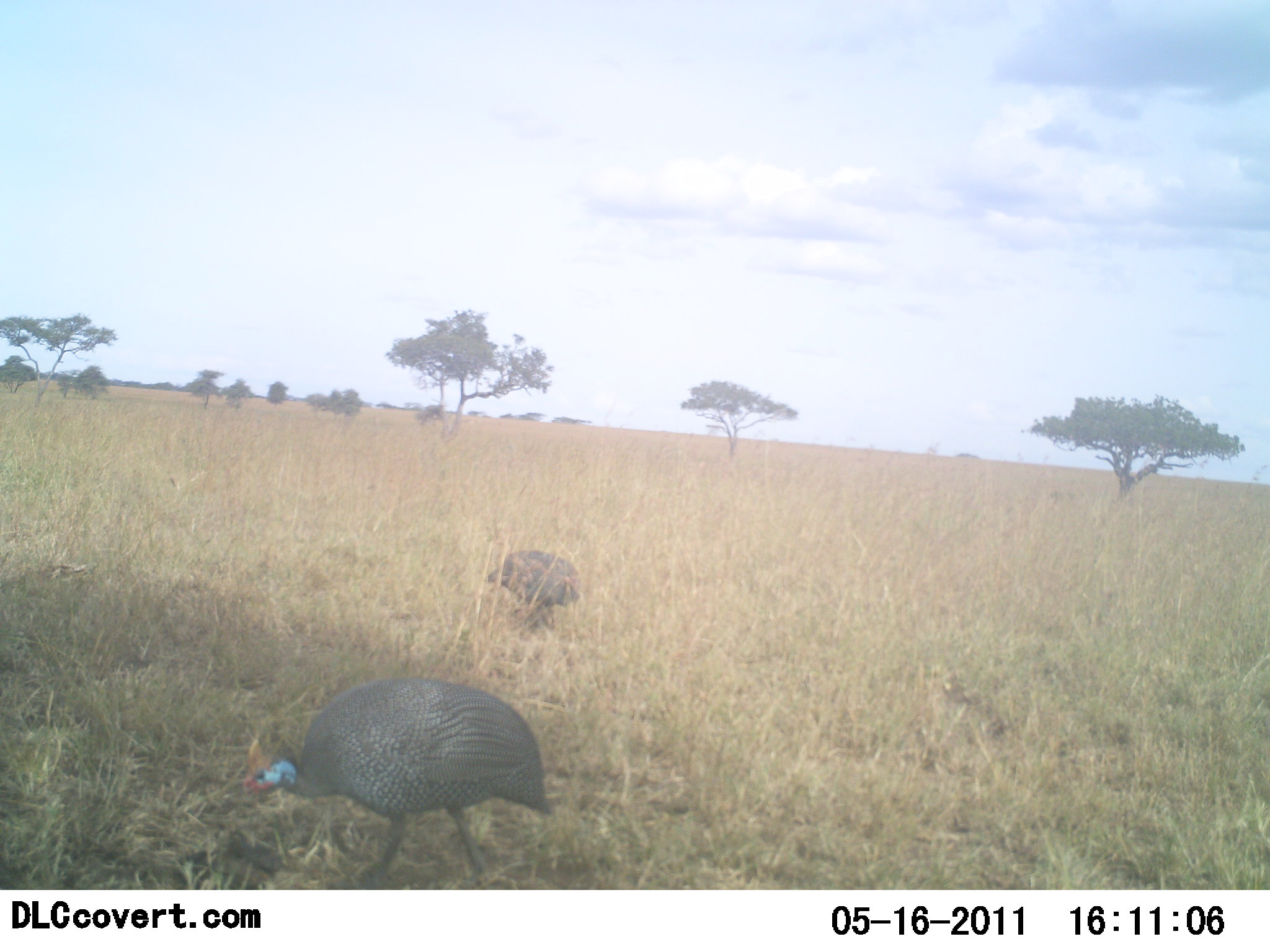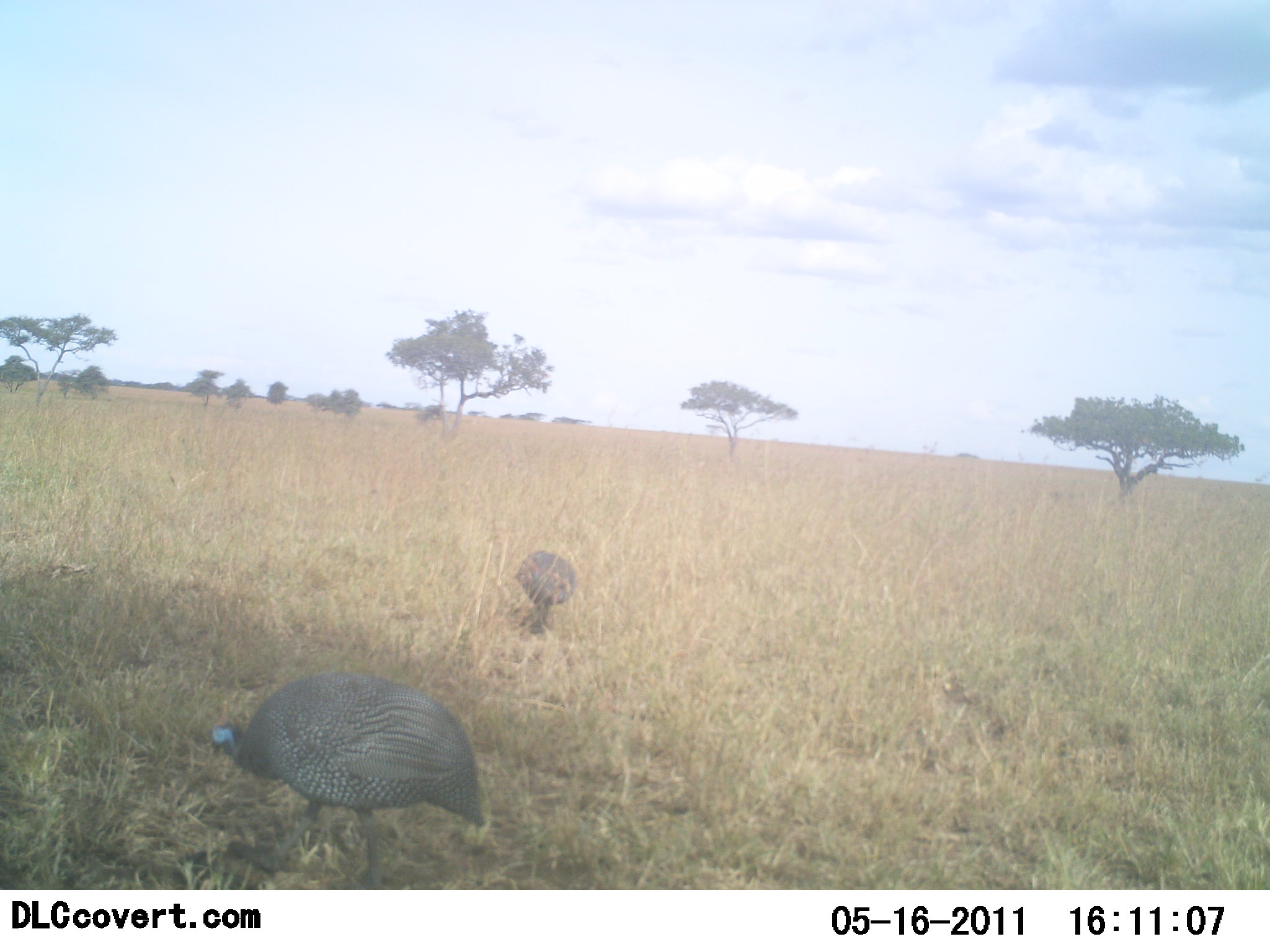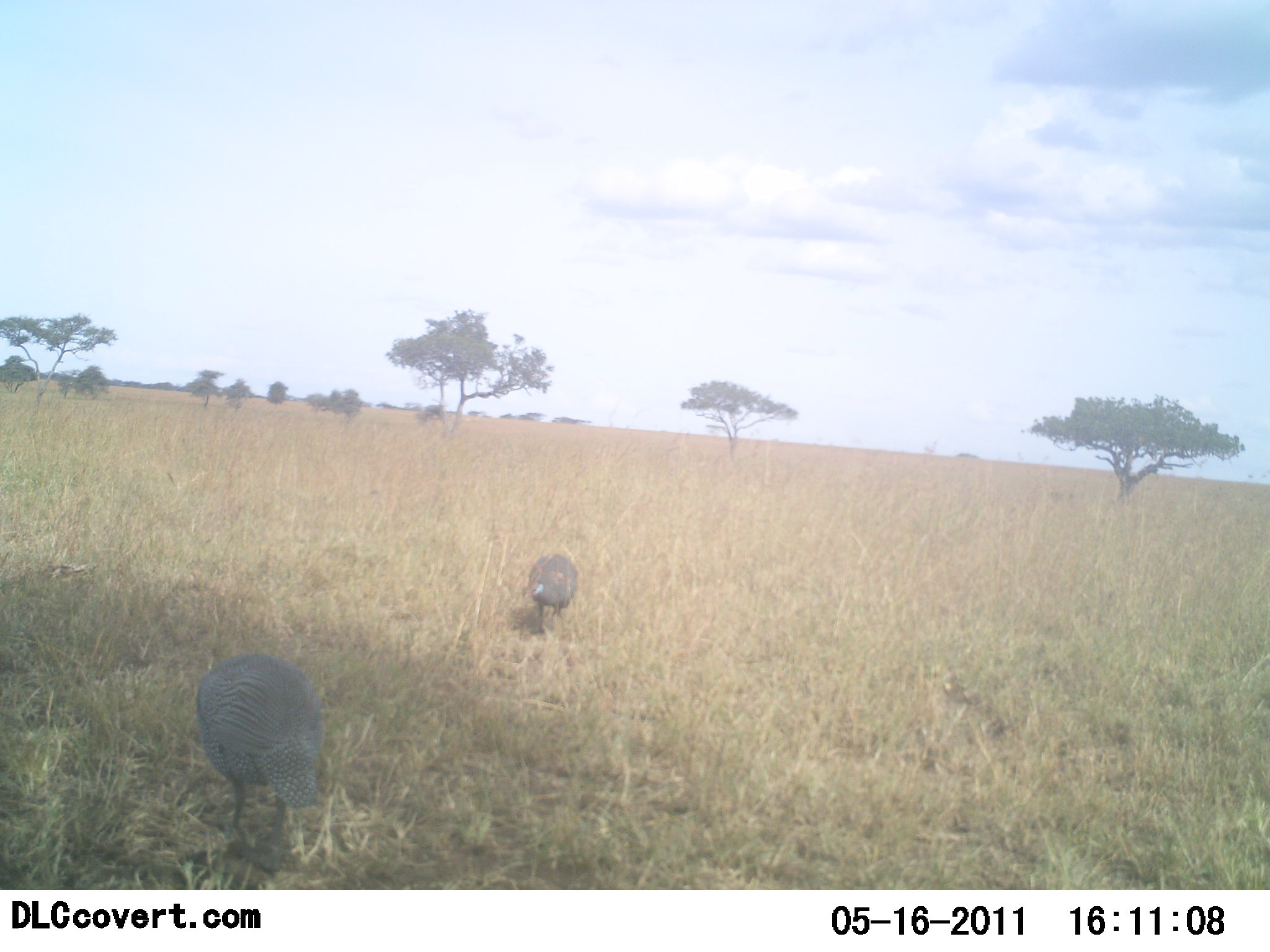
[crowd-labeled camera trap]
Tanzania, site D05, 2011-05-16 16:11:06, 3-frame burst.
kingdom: Animalia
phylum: Chordata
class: Aves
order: Galliformes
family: Numididae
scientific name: Numididae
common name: guinea fowl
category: guineafowl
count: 2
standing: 20%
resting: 0%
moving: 60%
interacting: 0%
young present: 0%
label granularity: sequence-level